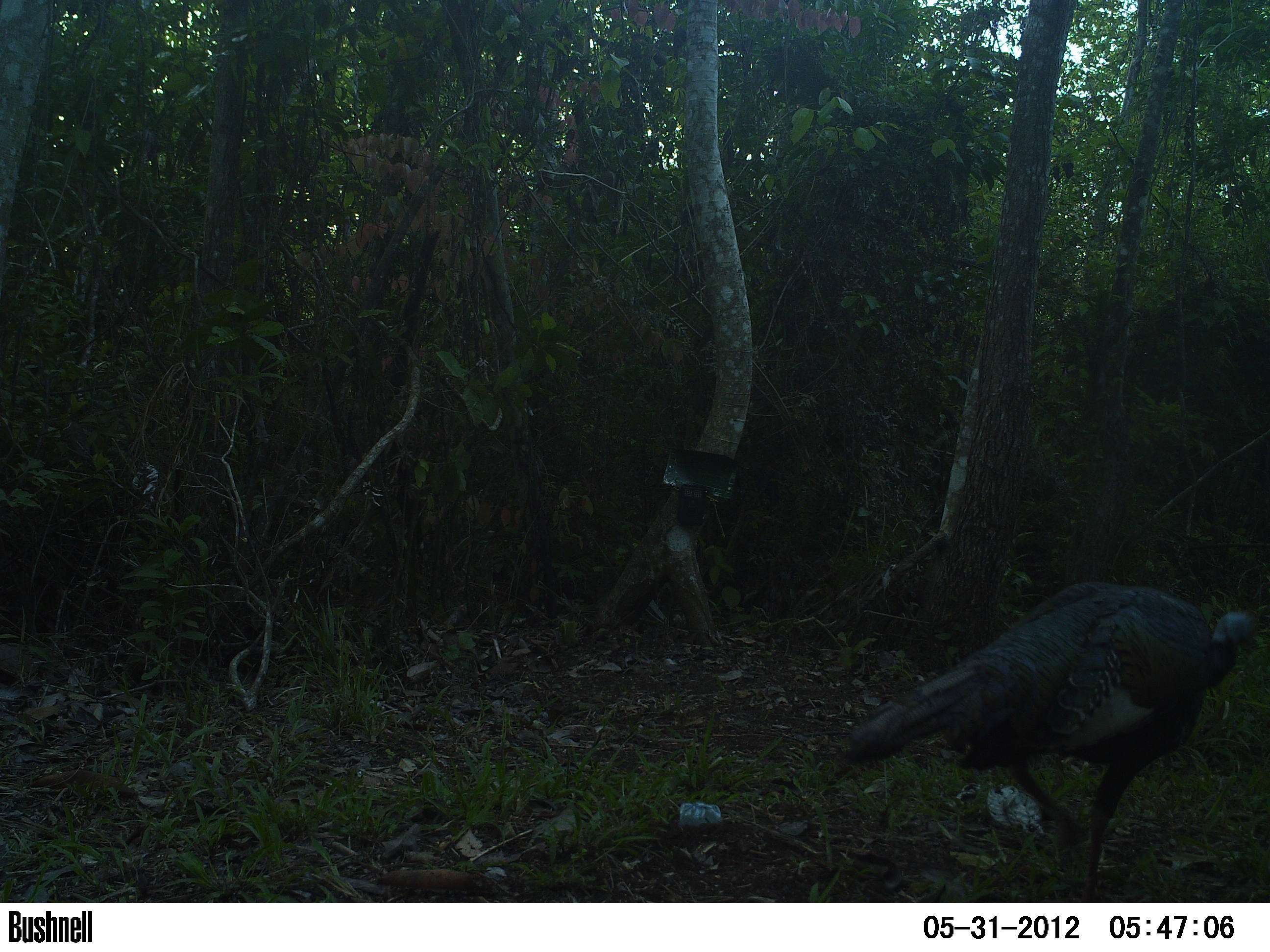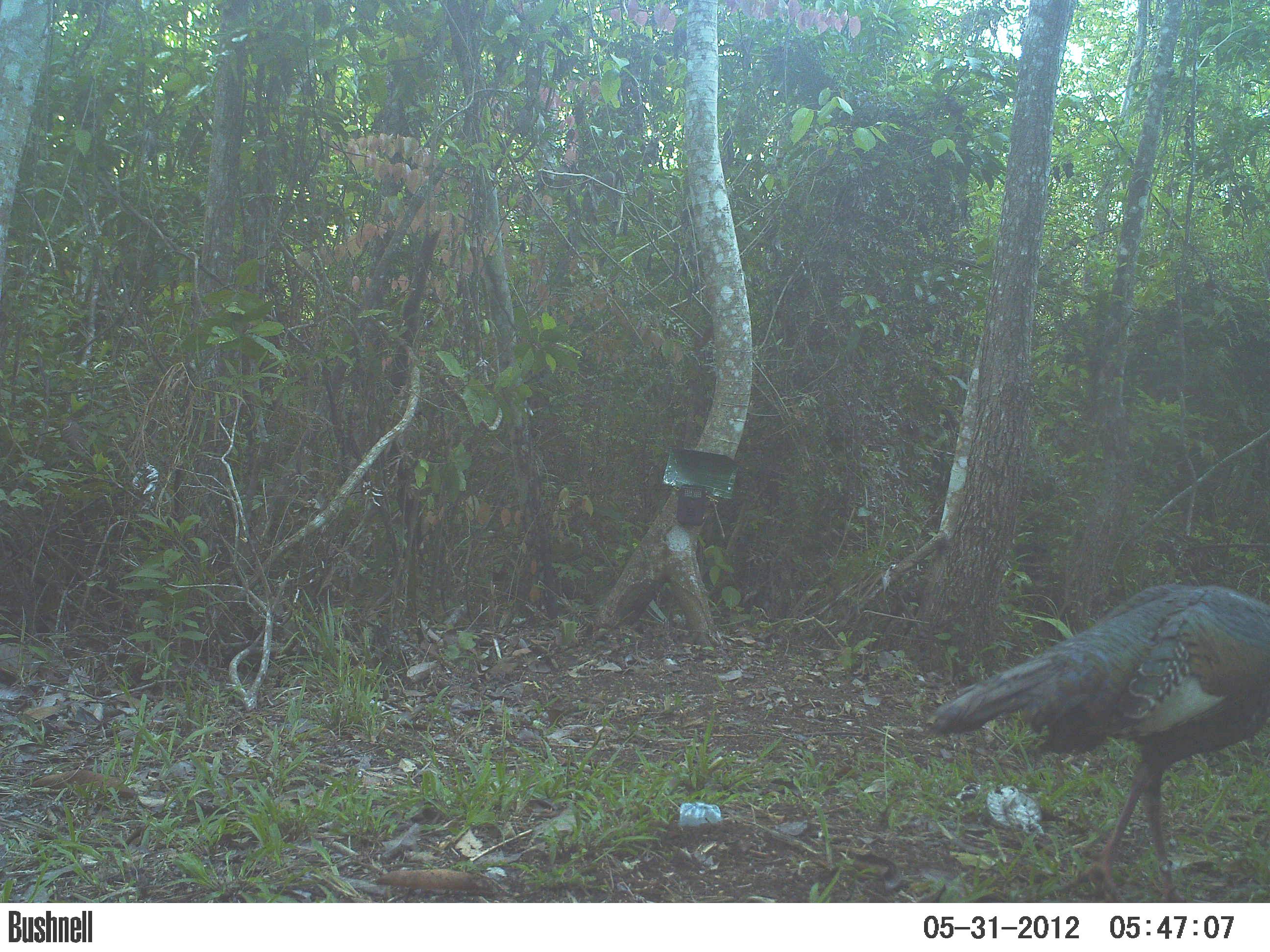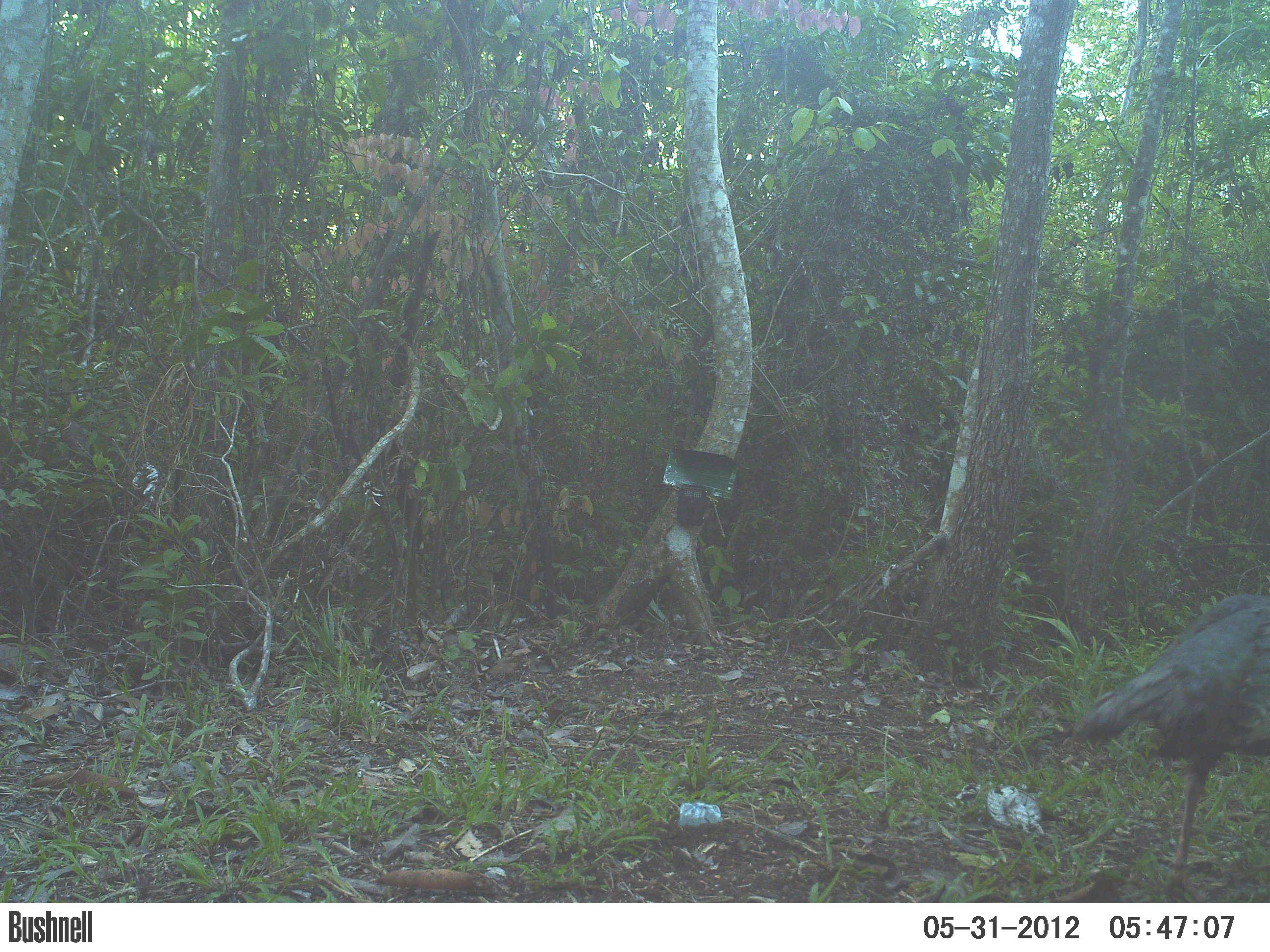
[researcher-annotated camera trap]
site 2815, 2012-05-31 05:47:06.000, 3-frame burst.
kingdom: Animalia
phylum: Chordata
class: Aves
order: Galliformes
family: Phasianidae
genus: Meleagris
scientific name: Meleagris ocellata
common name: ocellated turkey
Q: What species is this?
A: Meleagris ocellata (ocellated turkey).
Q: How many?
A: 1.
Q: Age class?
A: Adult.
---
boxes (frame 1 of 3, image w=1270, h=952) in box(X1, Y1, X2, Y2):
meleagris ocellata: box(838, 579, 1258, 902)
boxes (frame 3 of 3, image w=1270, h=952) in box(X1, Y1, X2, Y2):
meleagris ocellata: box(1071, 591, 1270, 902)